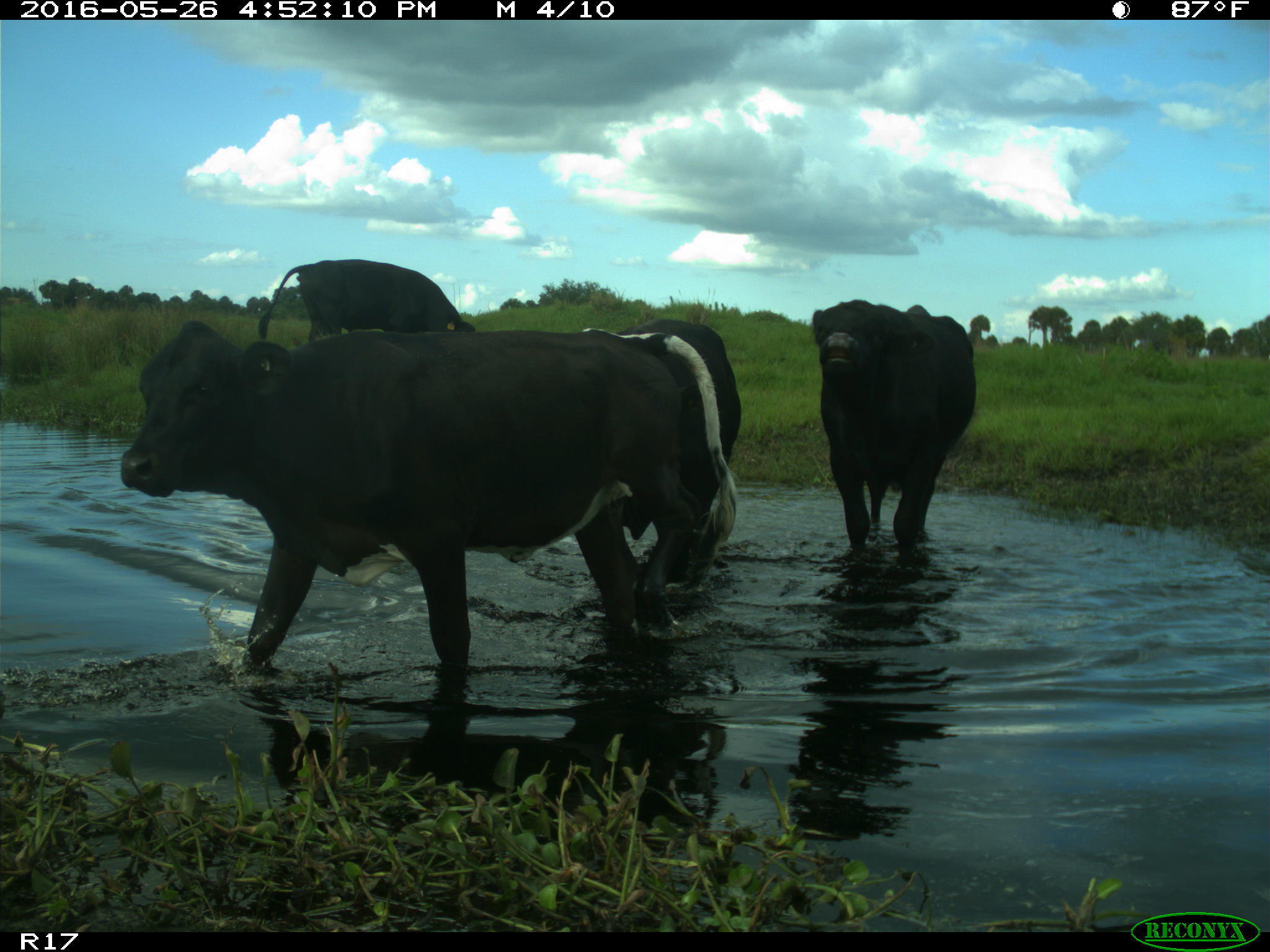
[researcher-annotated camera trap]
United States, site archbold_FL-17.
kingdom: Animalia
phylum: Chordata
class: Mammalia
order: Artiodactyla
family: Bovidae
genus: Bos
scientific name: Bos taurus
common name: domestic cow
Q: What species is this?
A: Bos taurus (domestic cow).